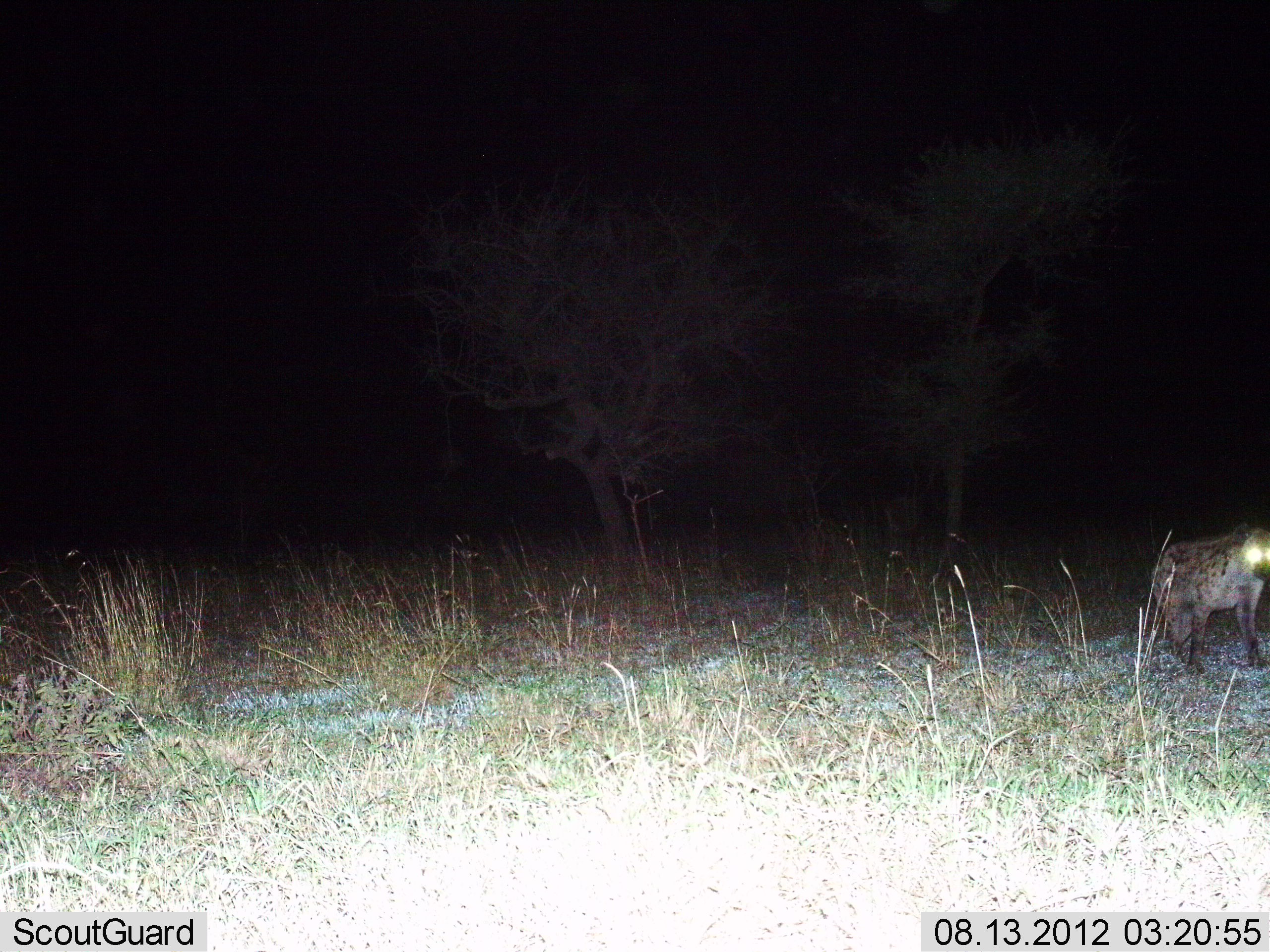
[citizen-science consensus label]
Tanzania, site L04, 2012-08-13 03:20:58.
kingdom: Animalia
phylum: Chordata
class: Mammalia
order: Carnivora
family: Hyaenidae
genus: Crocuta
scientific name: Crocuta crocuta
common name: spotted hyena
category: hyenaspotted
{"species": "hyenaspotted (spotted hyena) (Crocuta crocuta)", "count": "1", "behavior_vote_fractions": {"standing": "80%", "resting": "0%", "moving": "20%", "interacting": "0%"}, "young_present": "0%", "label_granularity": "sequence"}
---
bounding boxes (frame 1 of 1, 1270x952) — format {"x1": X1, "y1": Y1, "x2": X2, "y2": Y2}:
animal: {"x1": 1147, "y1": 521, "x2": 1270, "y2": 677}